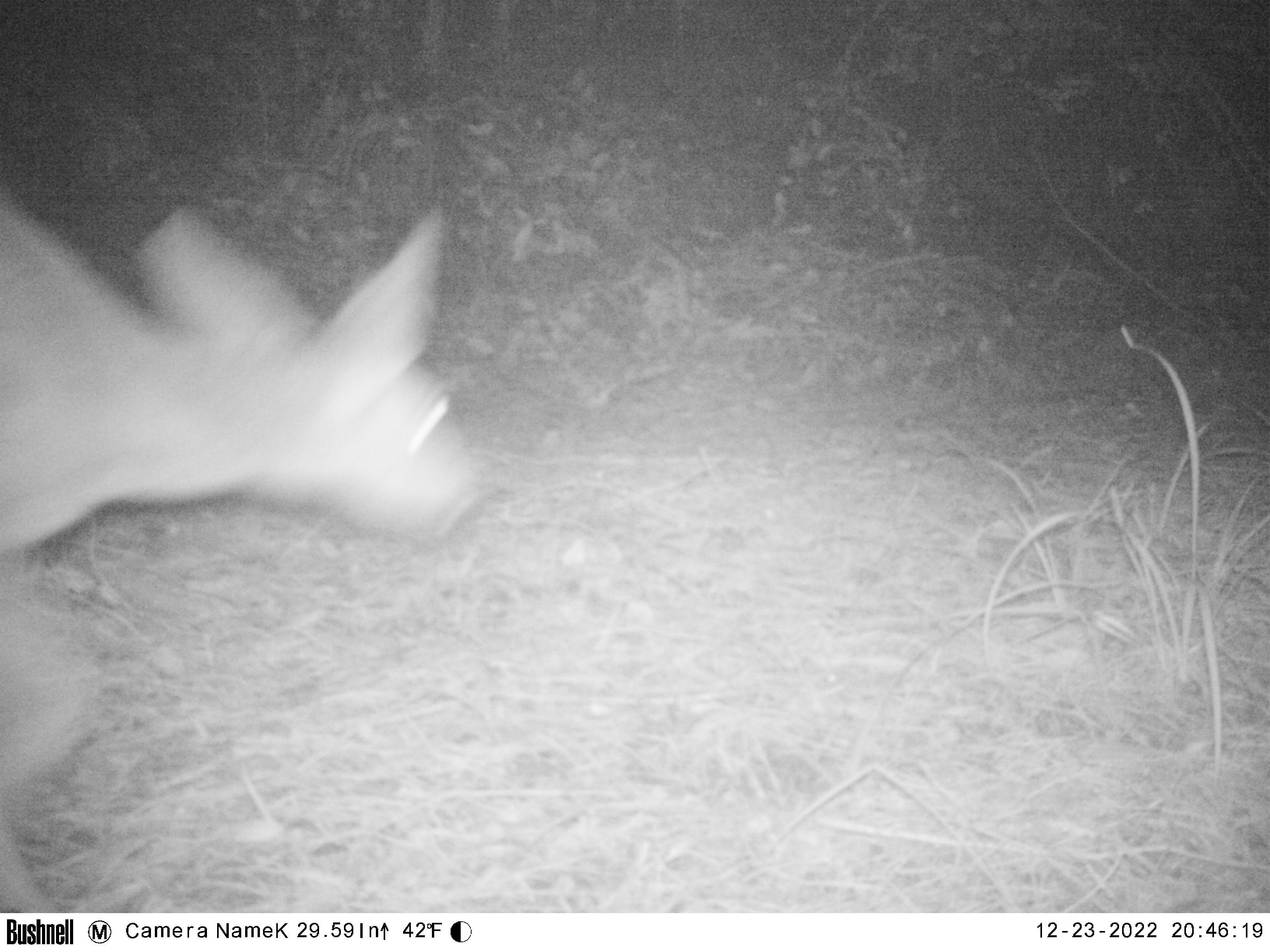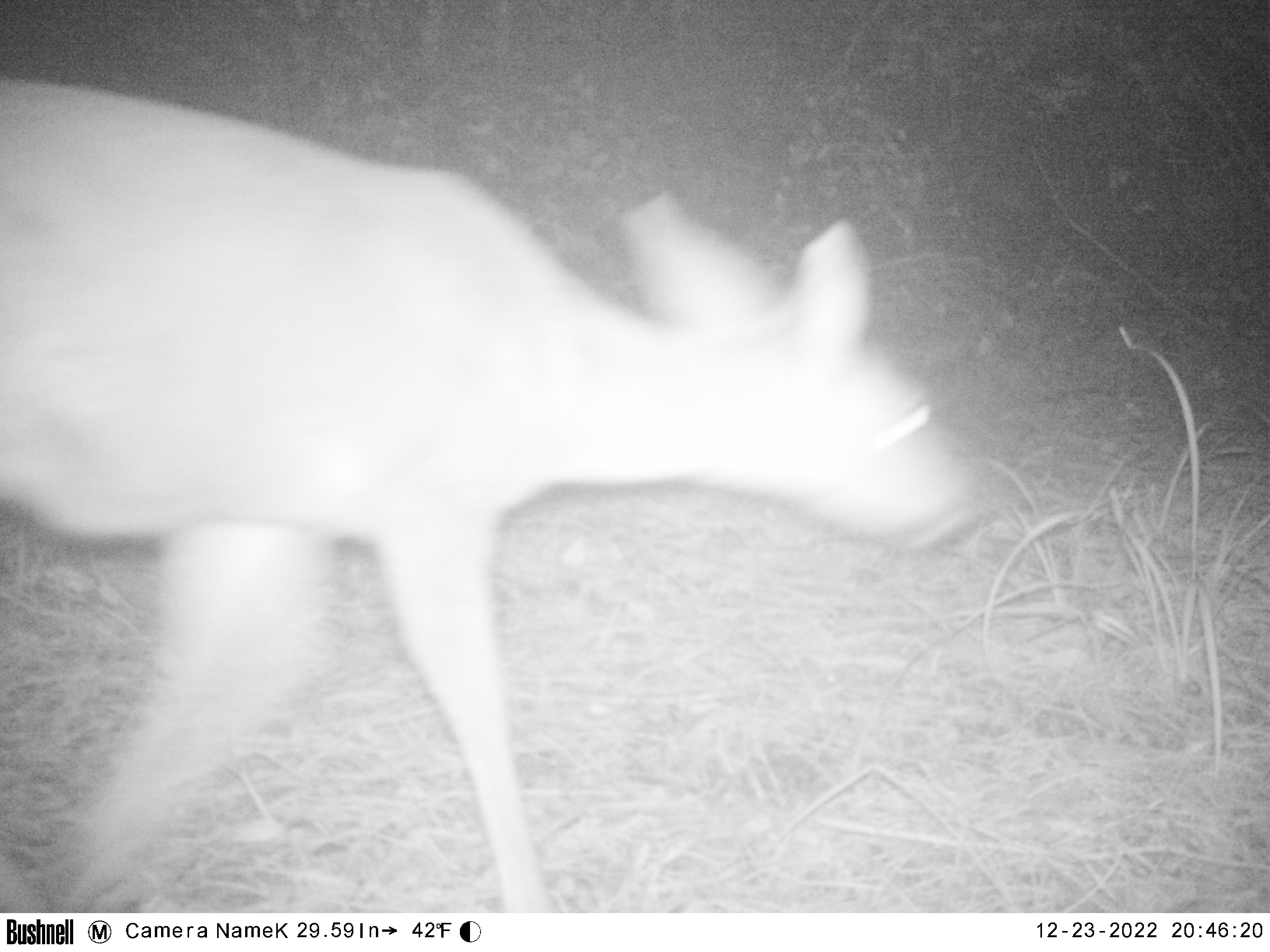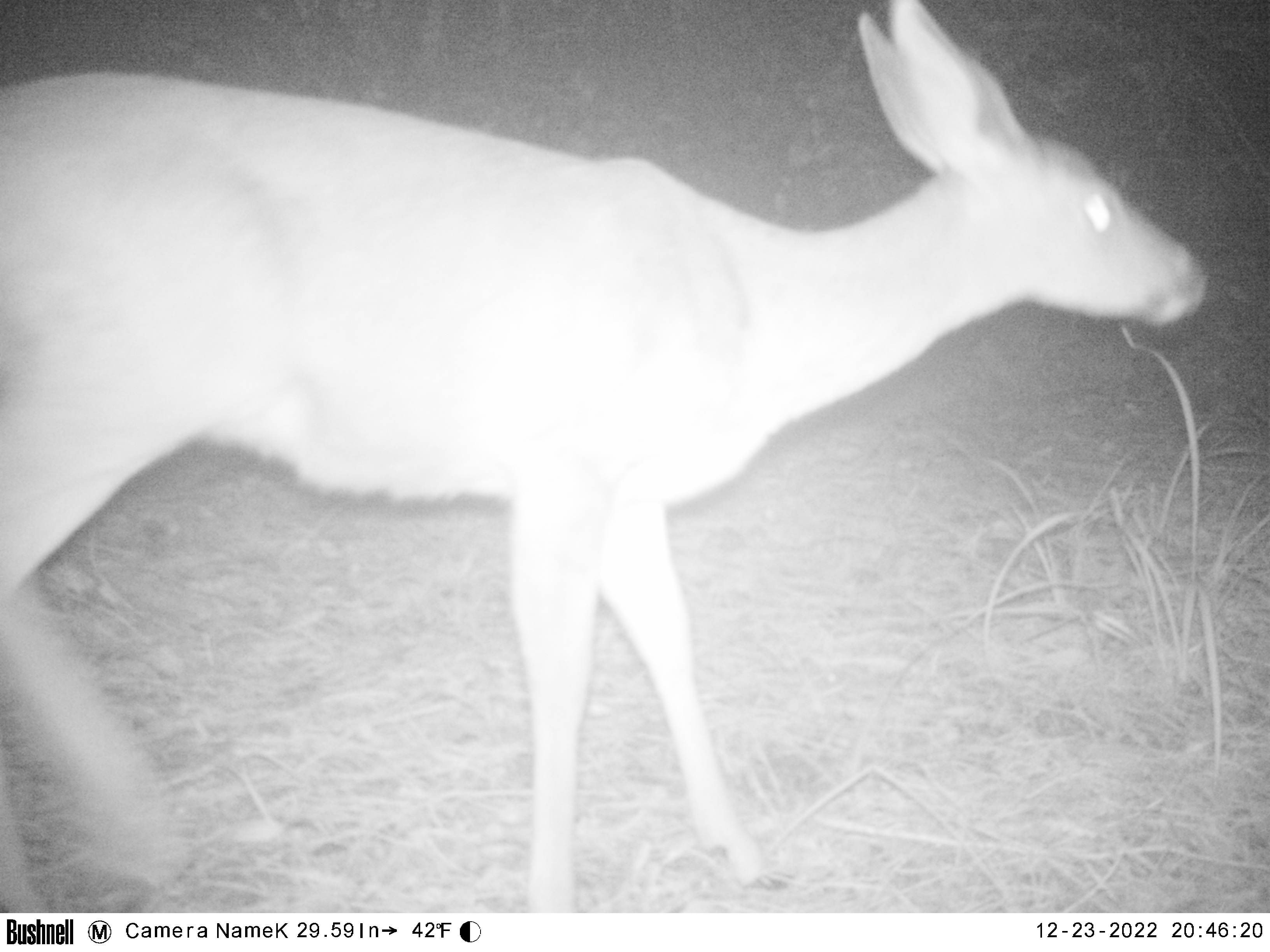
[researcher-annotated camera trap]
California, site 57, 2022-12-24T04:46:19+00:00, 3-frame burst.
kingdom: Animalia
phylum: Chordata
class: Mammalia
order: Artiodactyla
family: Cervidae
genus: Odocoileus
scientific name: Odocoileus hemionus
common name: mule deer